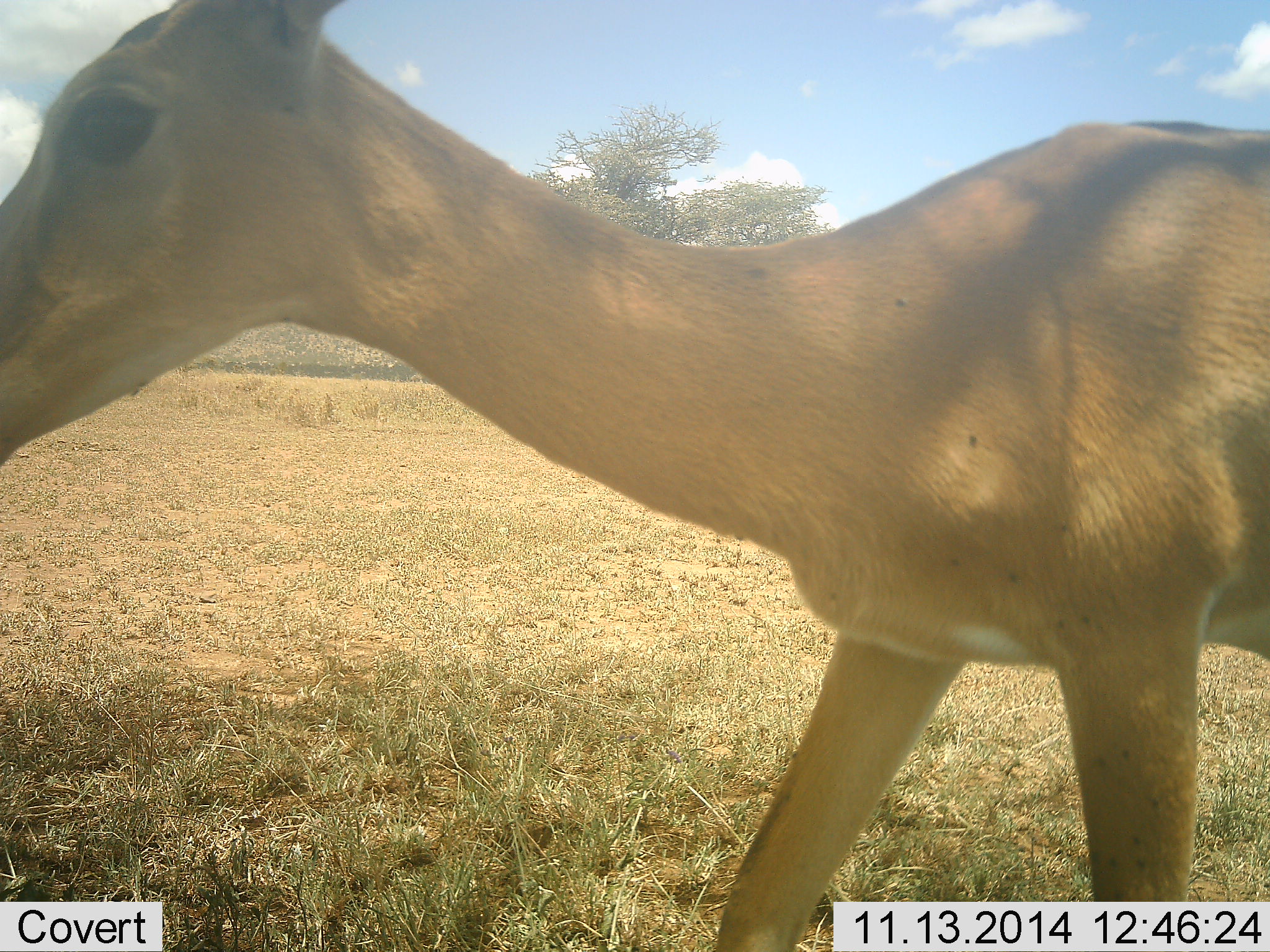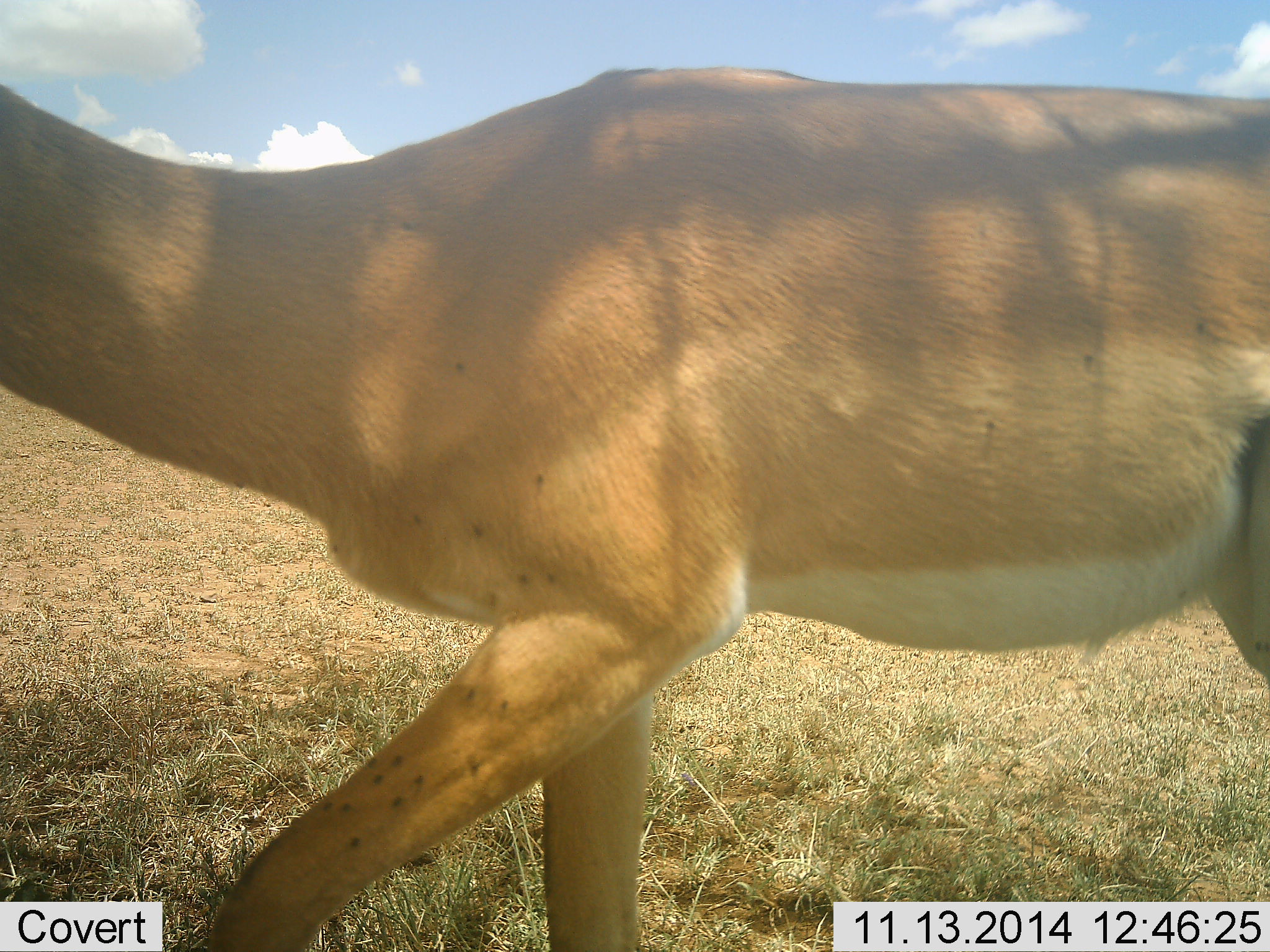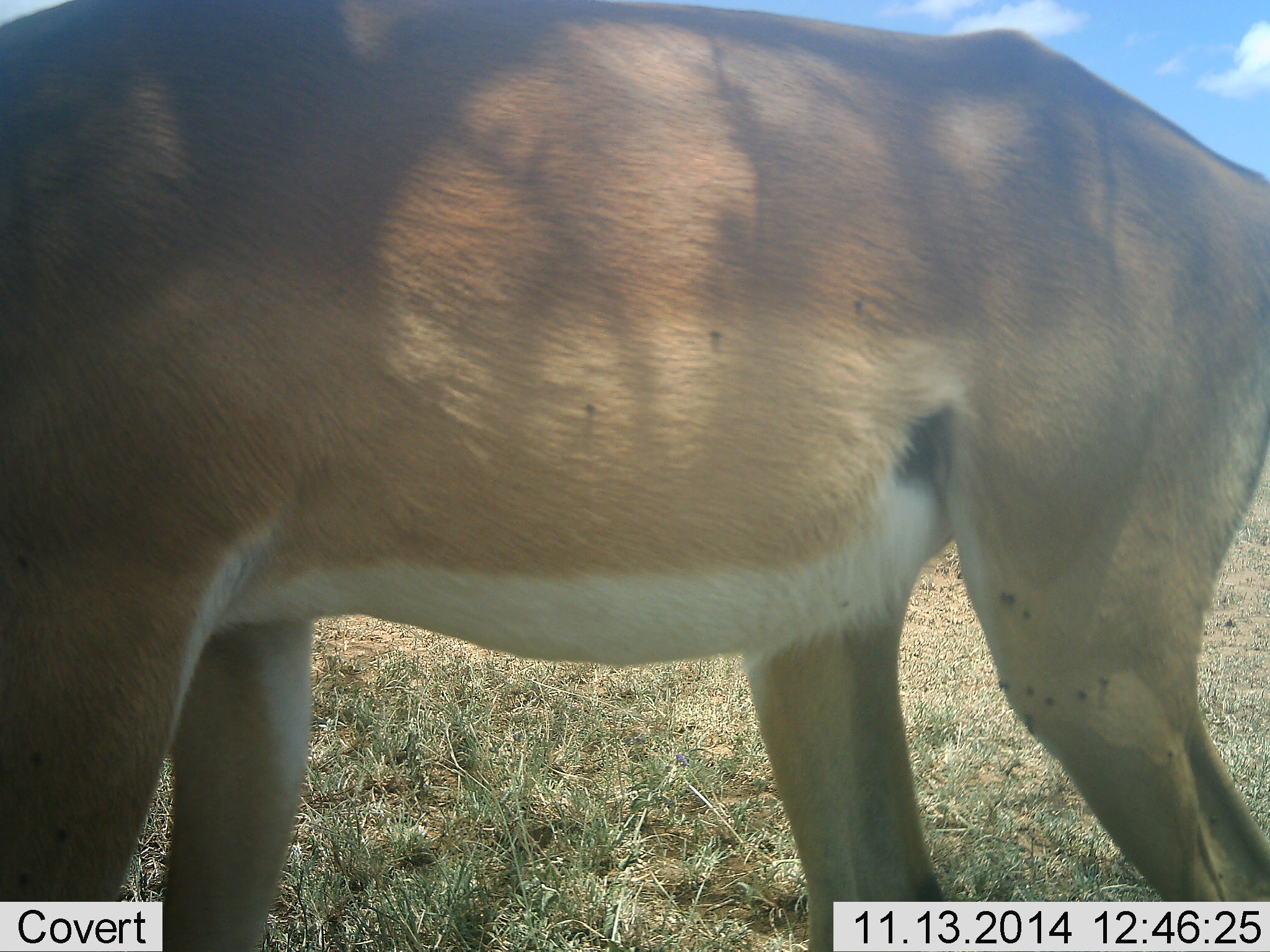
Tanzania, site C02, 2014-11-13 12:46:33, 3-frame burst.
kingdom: Animalia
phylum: Chordata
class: Mammalia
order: Artiodactyla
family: Bovidae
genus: Nanger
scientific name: Nanger granti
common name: grant's gazelle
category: gazellegrants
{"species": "gazellegrants (grant's gazelle) (Nanger granti)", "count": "1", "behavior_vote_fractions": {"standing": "0%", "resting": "0%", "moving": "100%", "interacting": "0%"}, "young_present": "0%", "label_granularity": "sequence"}